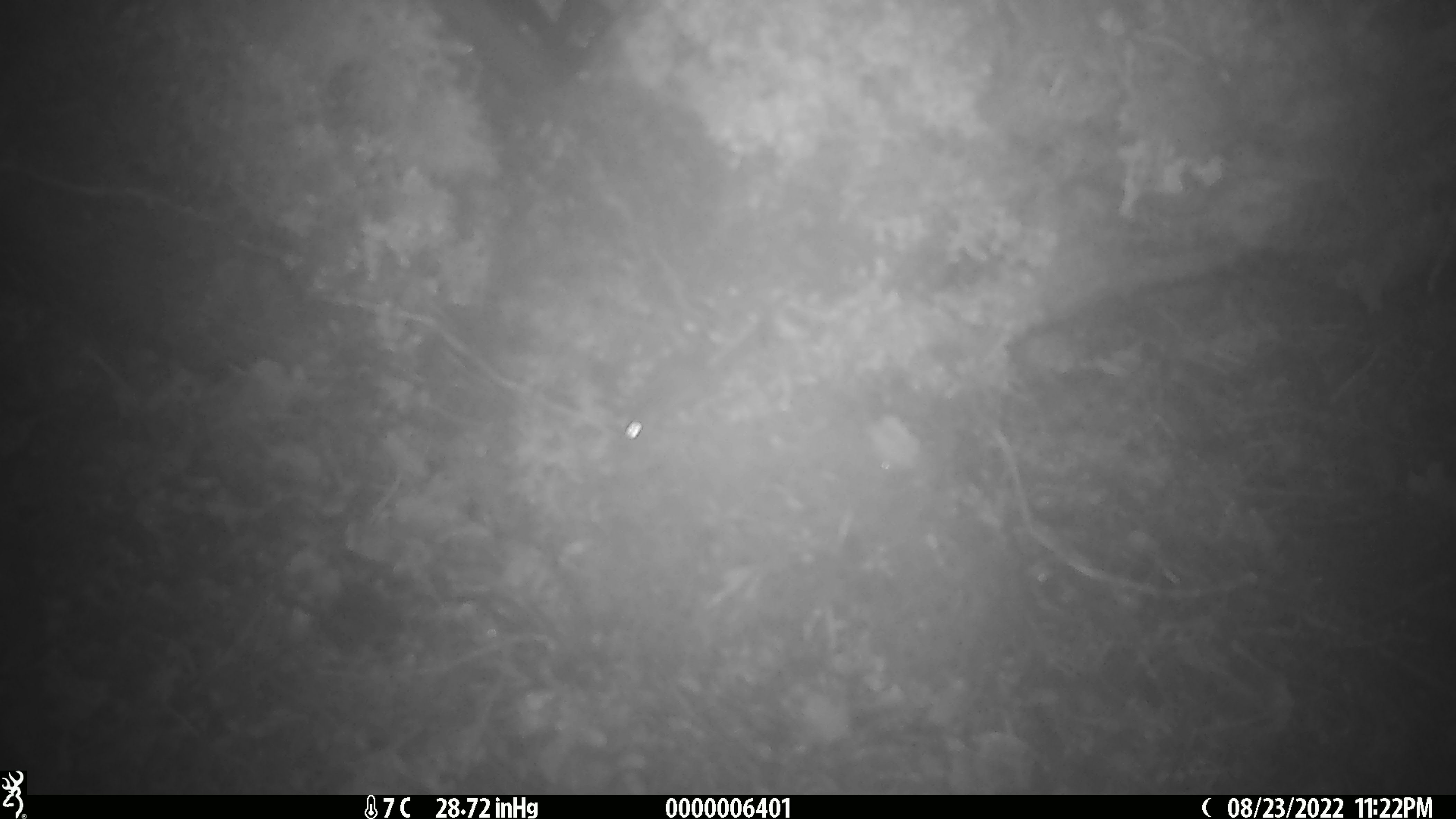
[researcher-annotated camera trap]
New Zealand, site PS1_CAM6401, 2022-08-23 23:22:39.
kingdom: Animalia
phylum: Chordata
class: Mammalia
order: Rodentia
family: Muridae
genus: Mus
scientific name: Mus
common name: mouse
Mouse (Mus).